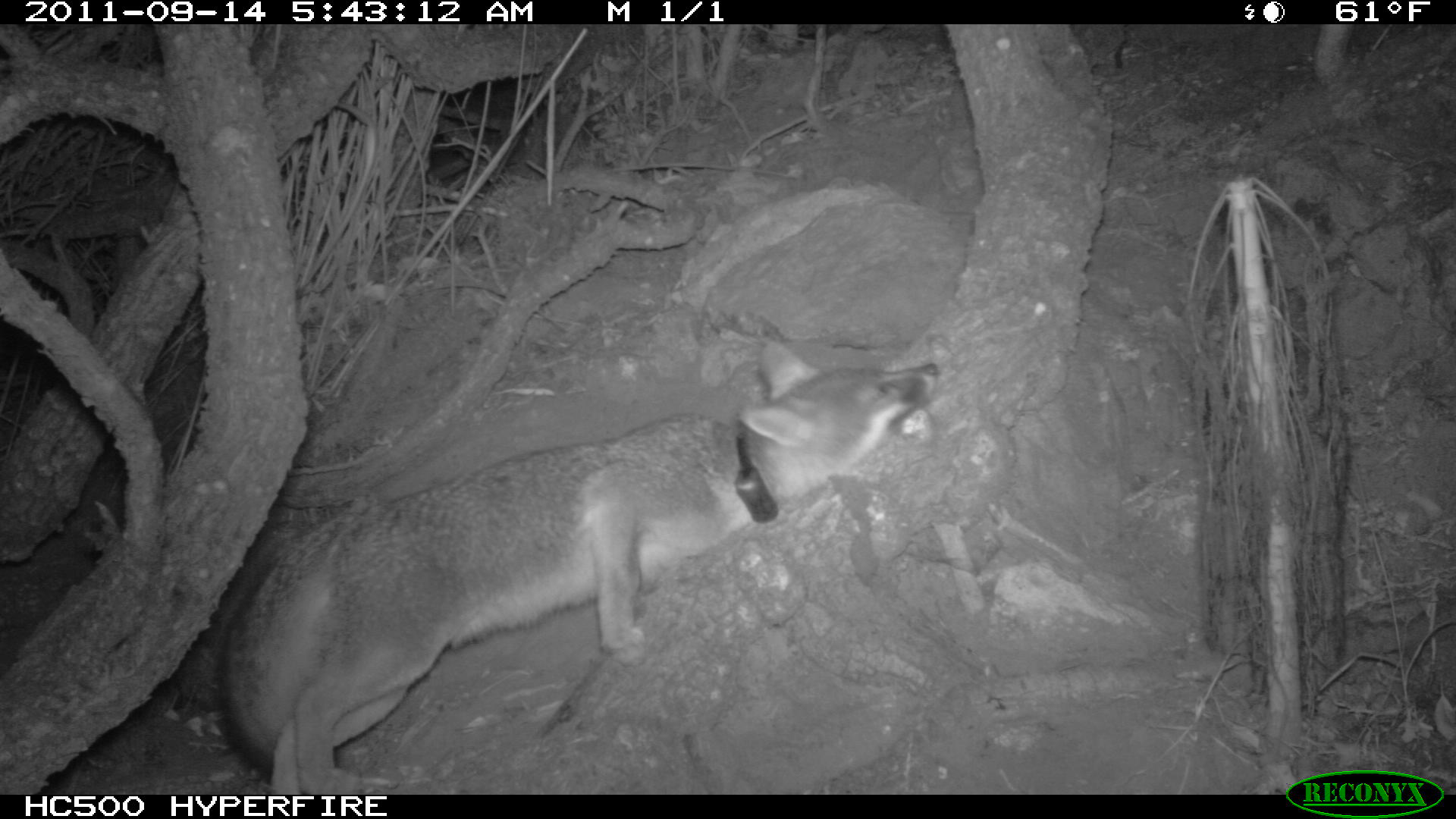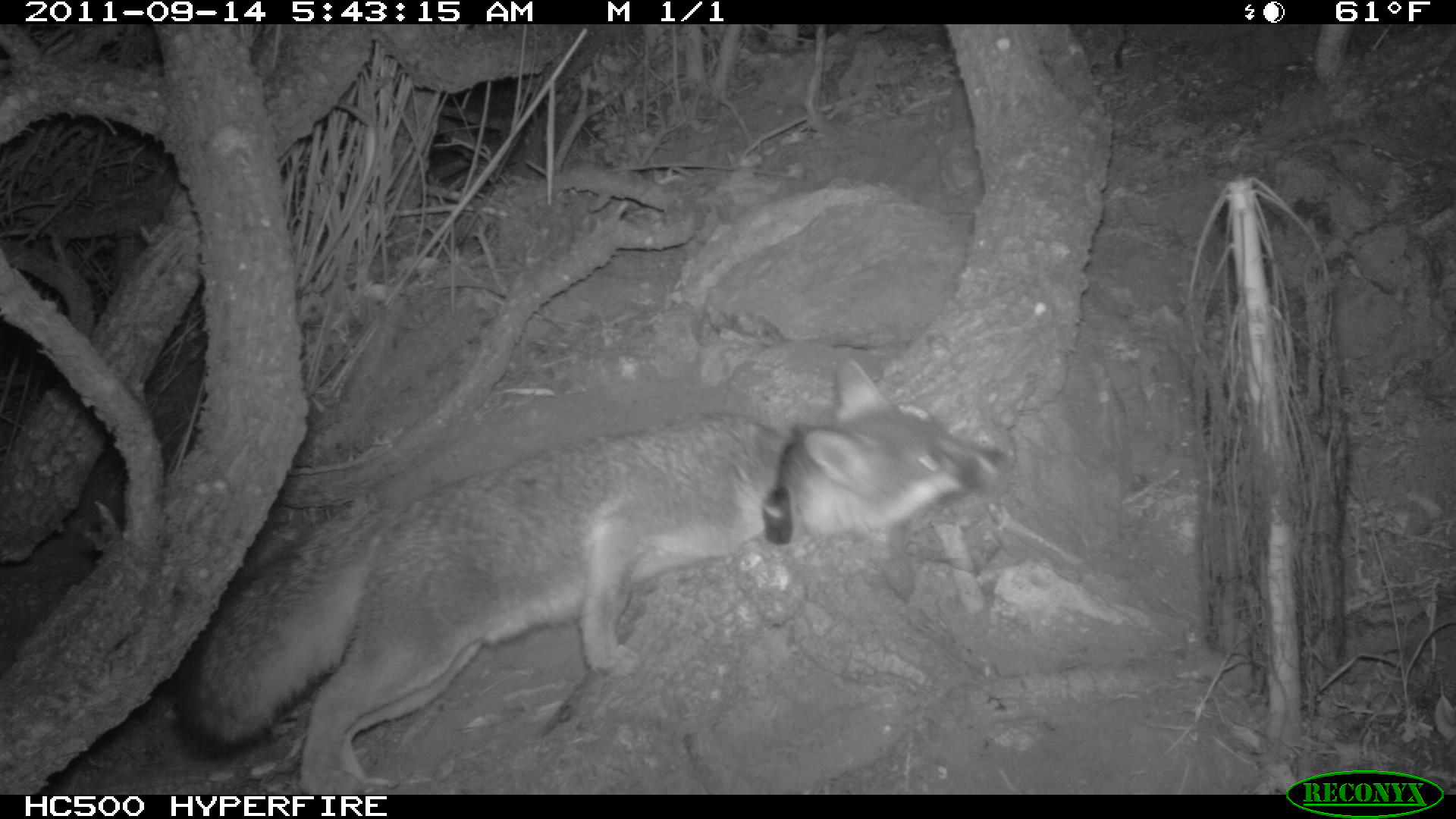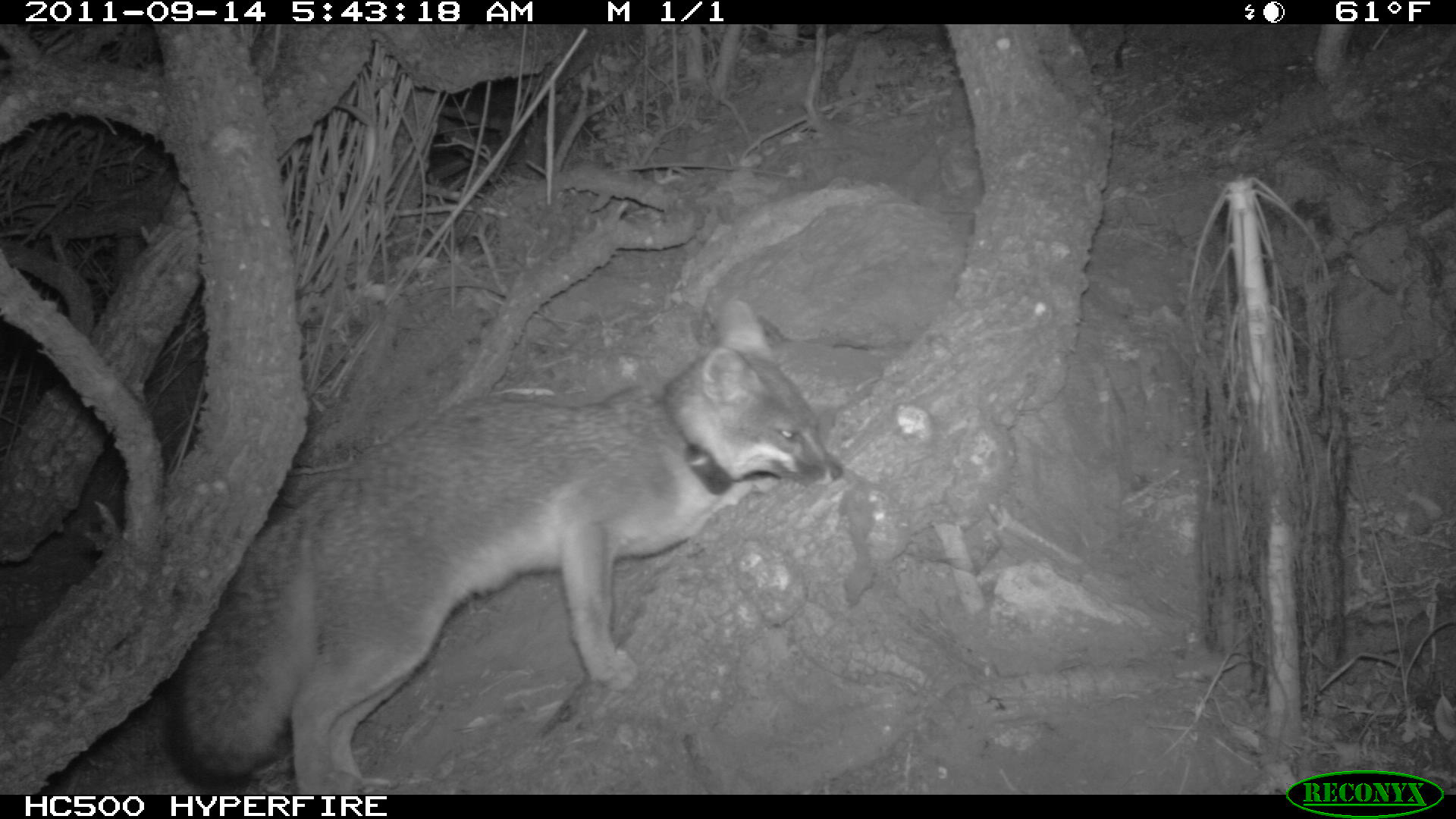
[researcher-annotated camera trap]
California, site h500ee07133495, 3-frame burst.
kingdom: Animalia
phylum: Chordata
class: Mammalia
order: Carnivora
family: Canidae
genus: Urocyon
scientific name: Urocyon littoralis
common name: island fox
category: fox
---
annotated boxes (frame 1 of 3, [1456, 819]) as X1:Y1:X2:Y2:
fox: 215:337:940:796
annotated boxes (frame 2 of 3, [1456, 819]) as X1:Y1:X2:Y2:
fox: 174:358:1007:795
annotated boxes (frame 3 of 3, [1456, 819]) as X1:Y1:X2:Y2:
fox: 167:297:843:793